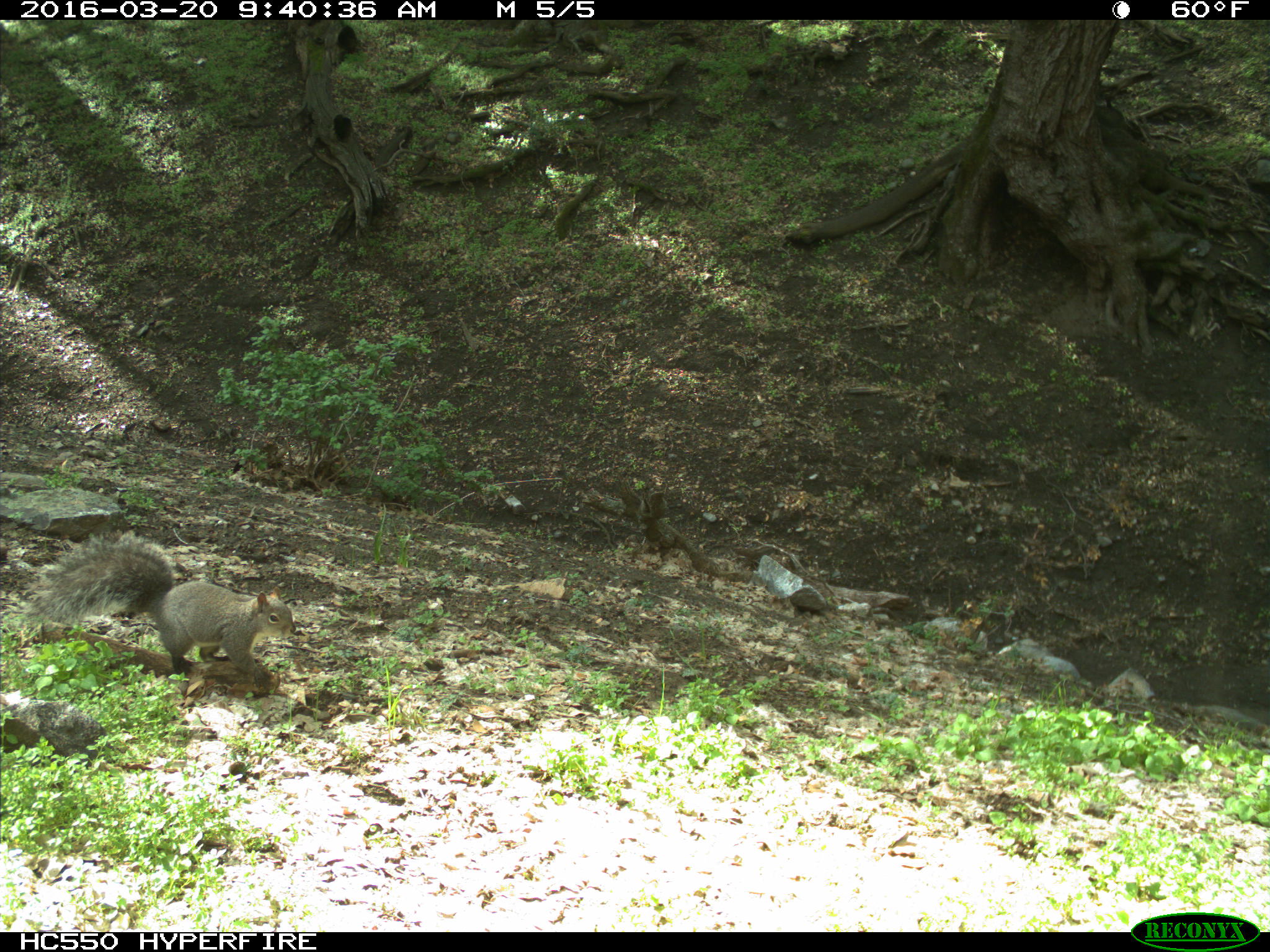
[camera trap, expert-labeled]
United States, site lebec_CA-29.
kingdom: Animalia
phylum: Chordata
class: Mammalia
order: Rodentia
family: Sciuridae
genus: Sciurus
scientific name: Sciurus carolinensis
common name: eastern gray squirrel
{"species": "Sciurus carolinensis (eastern gray squirrel)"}